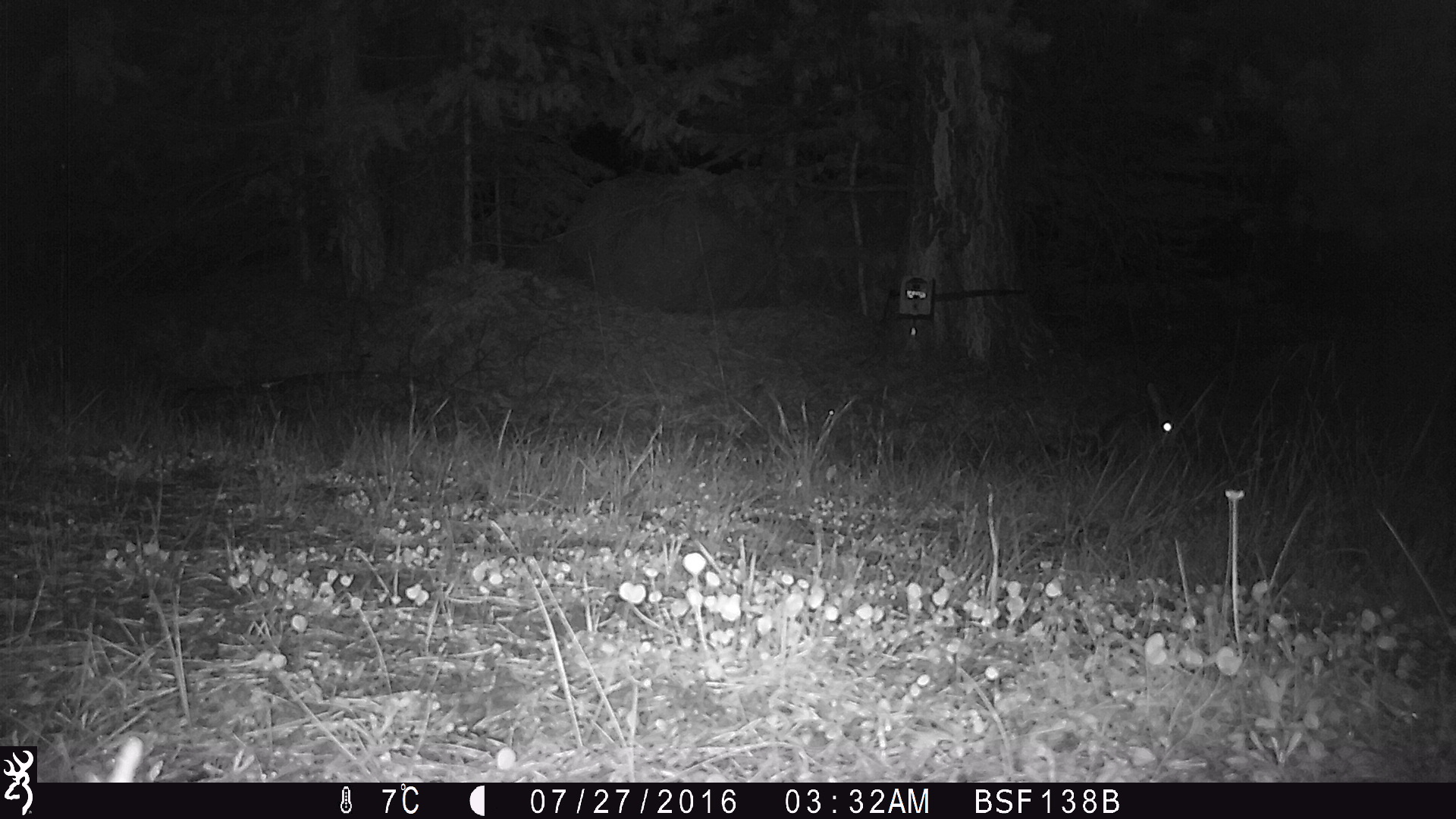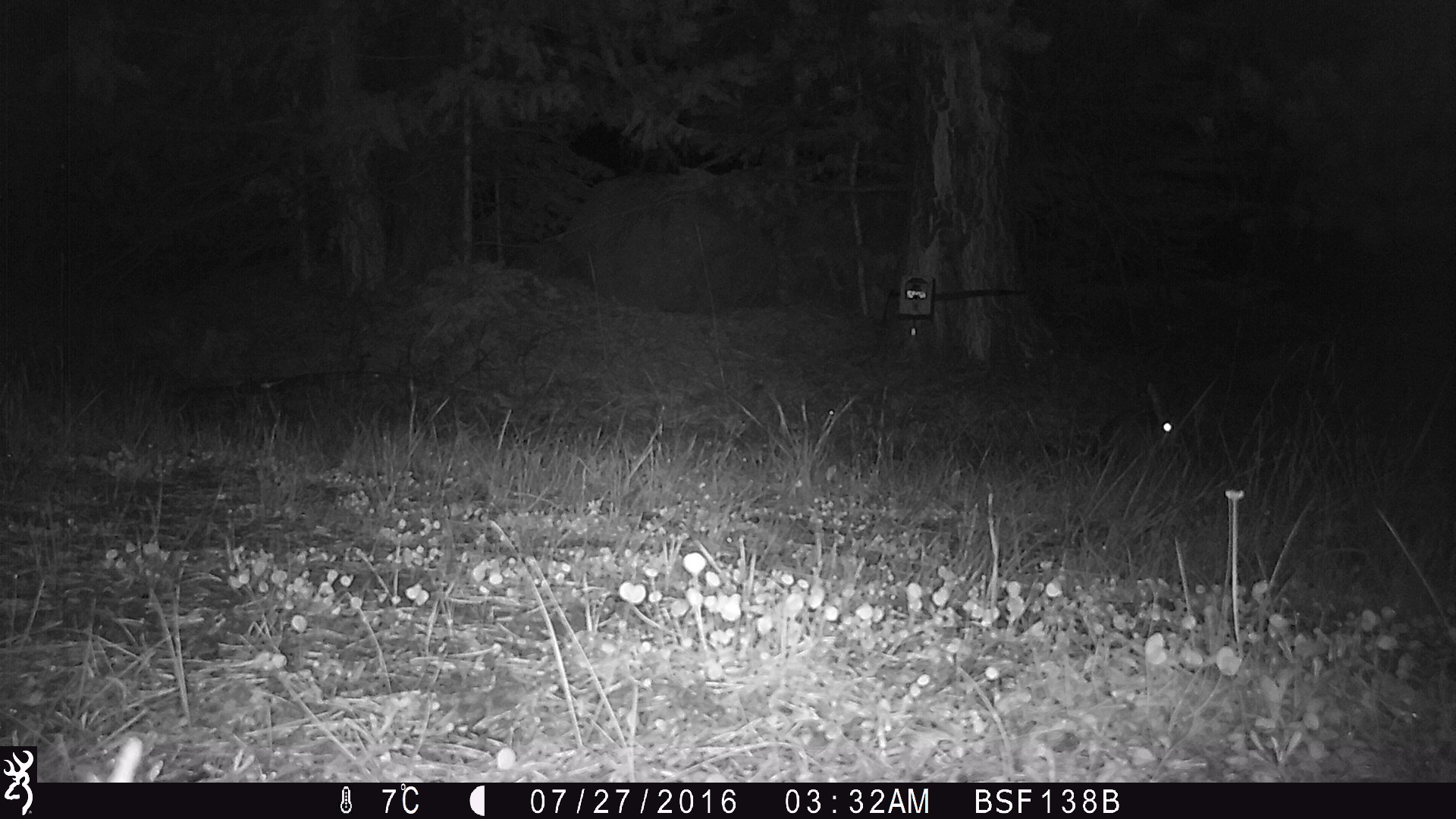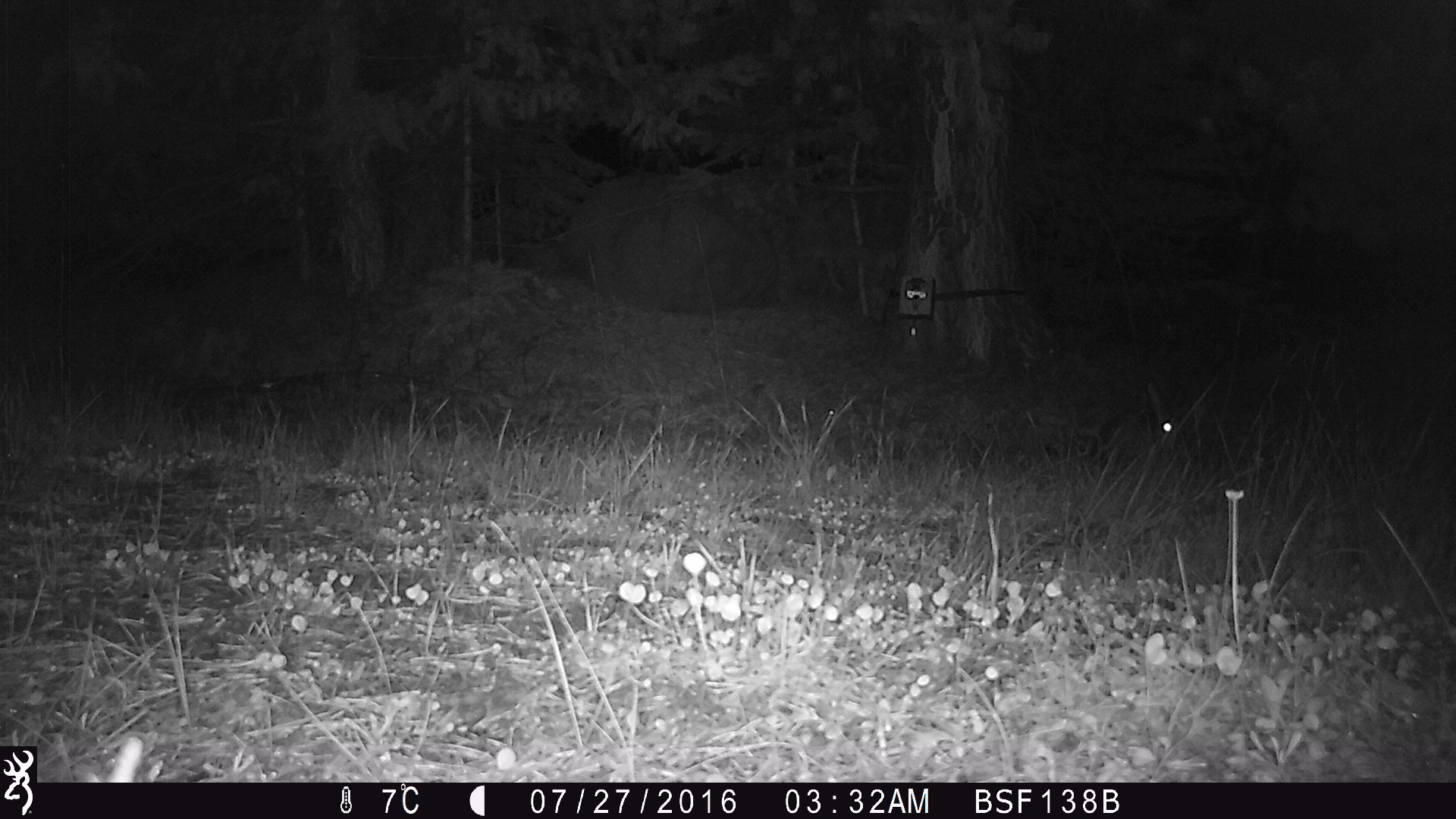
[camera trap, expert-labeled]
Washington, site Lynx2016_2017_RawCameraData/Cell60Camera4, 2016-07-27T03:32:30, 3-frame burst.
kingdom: Animalia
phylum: Chordata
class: Mammalia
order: Lagomorpha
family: Leporidae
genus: Lepus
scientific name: Lepus americanus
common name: snowshoe hare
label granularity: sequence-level